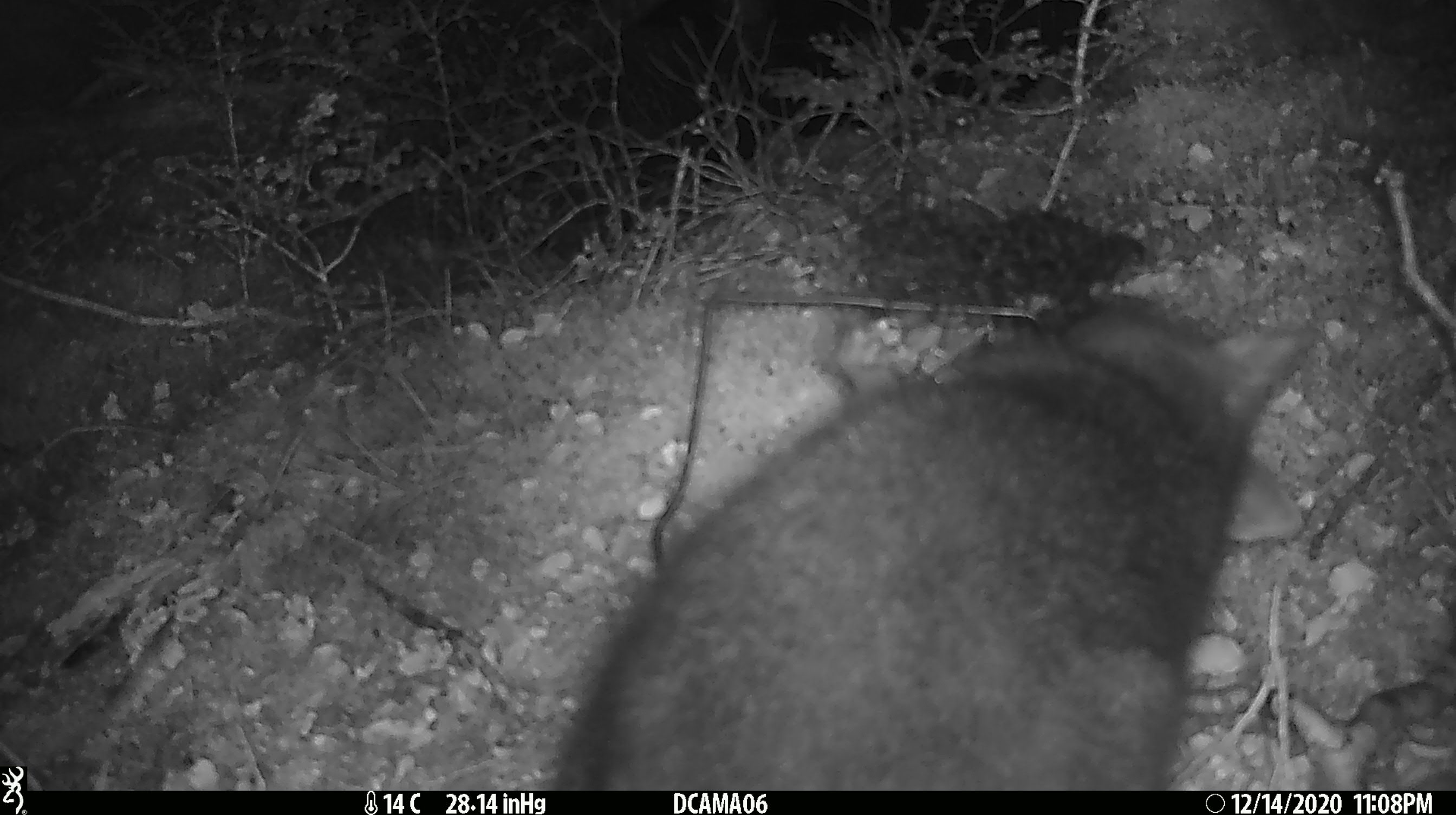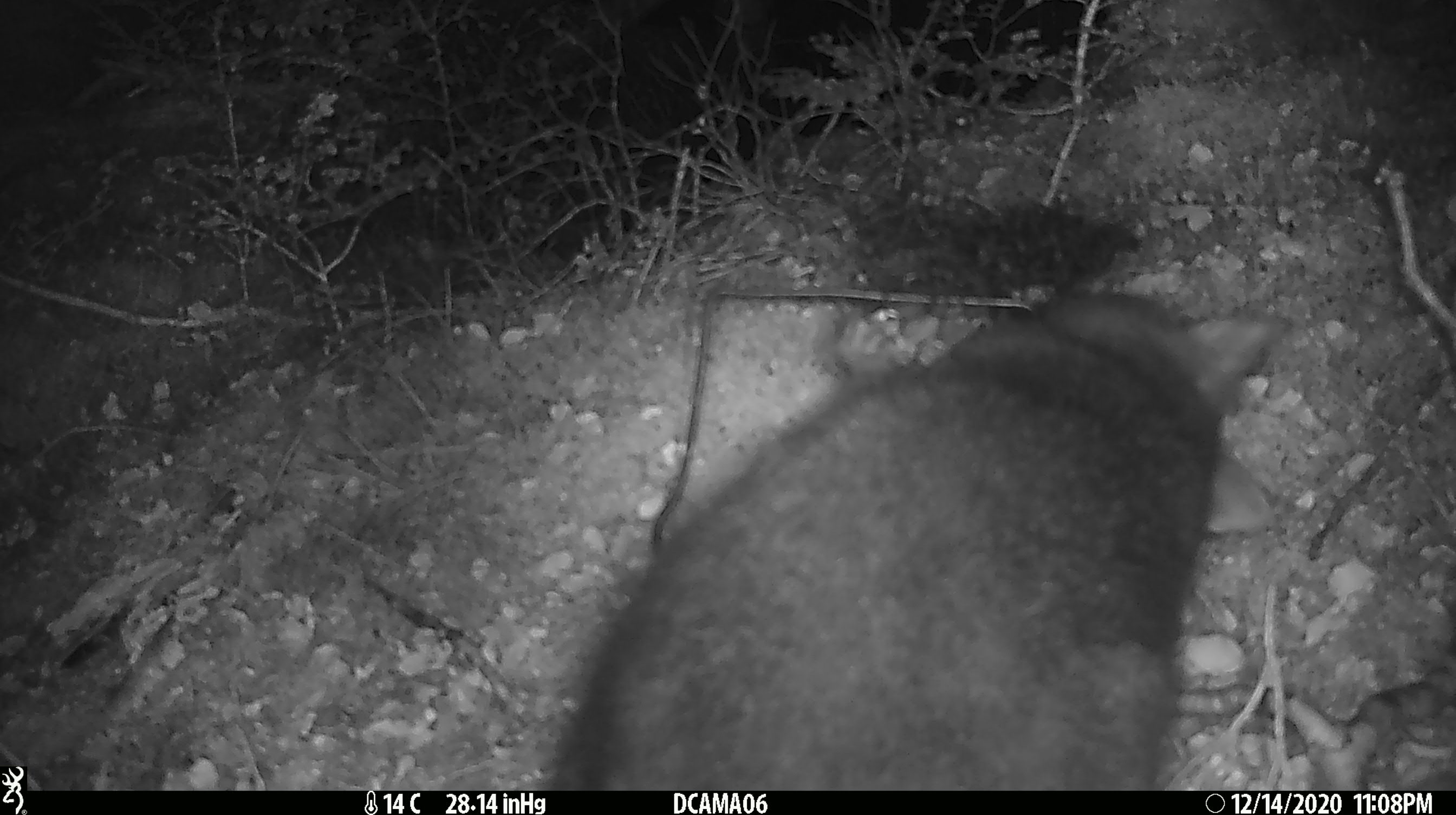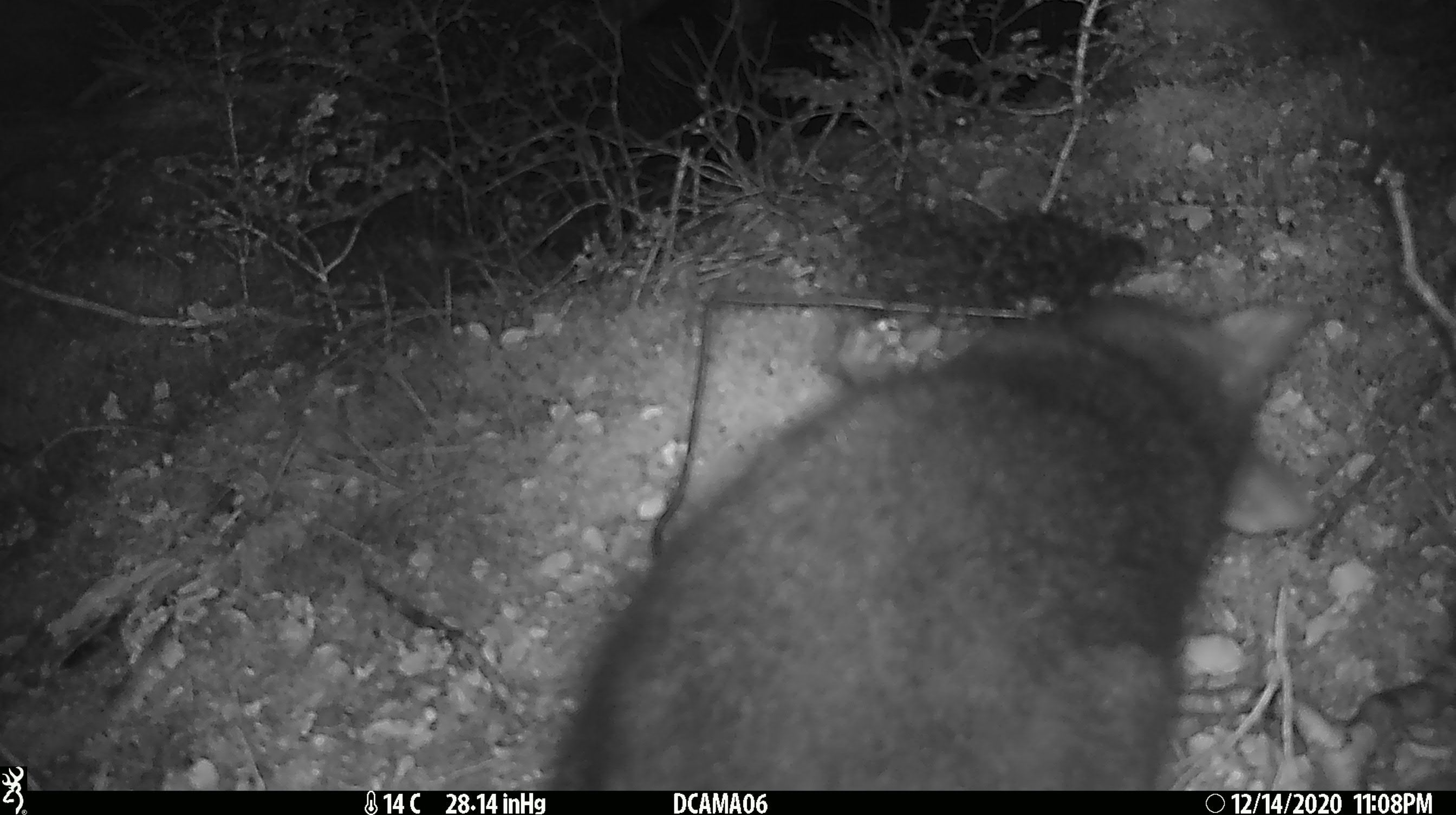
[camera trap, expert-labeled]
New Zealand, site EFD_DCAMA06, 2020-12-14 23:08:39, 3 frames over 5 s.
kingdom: Animalia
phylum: Chordata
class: Mammalia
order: Diprotodontia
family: Phalangeridae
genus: Trichosurus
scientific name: Trichosurus vulpecula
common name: common brushtail possum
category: possum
Possum (common brushtail possum) (Trichosurus vulpecula).